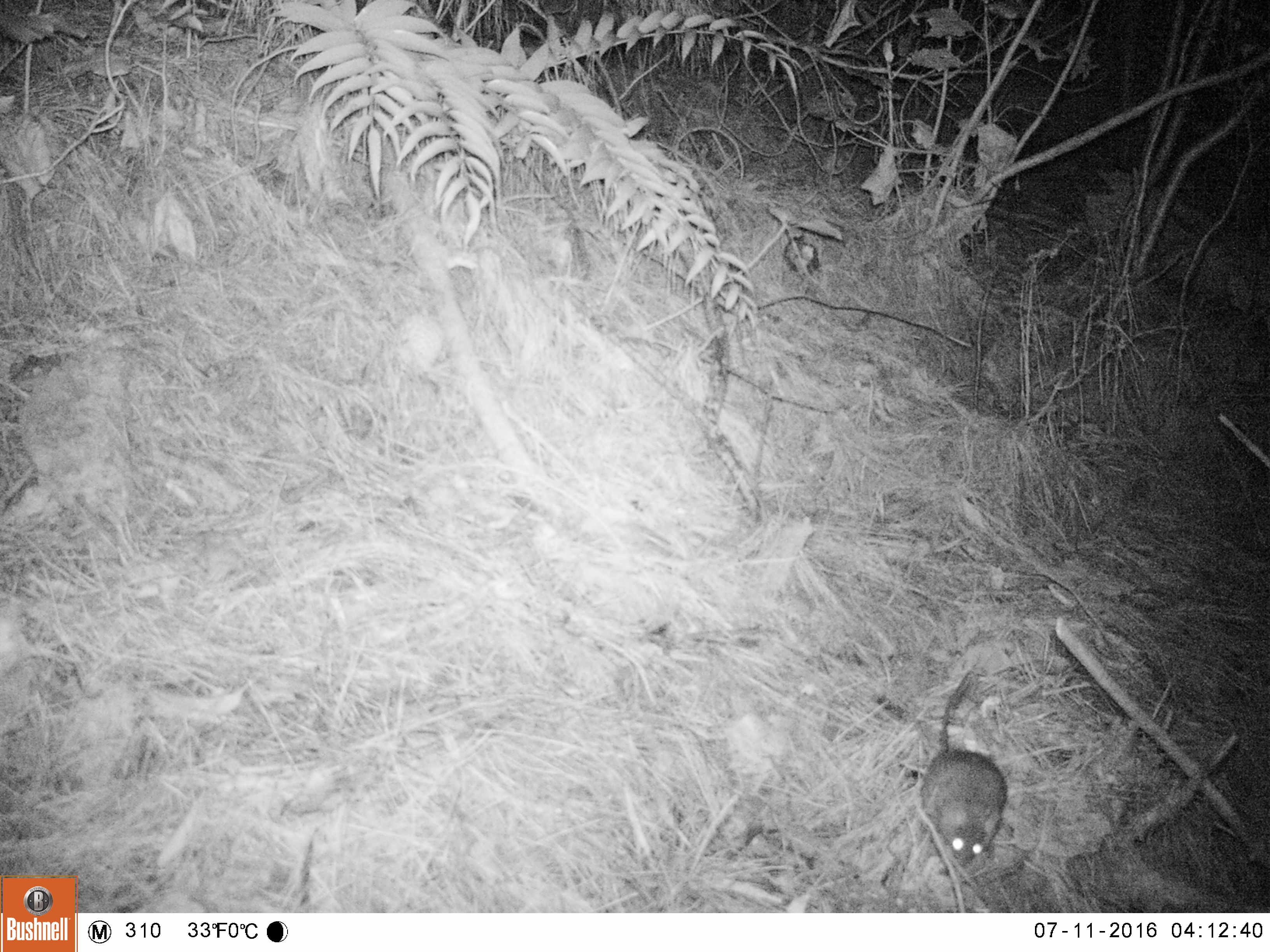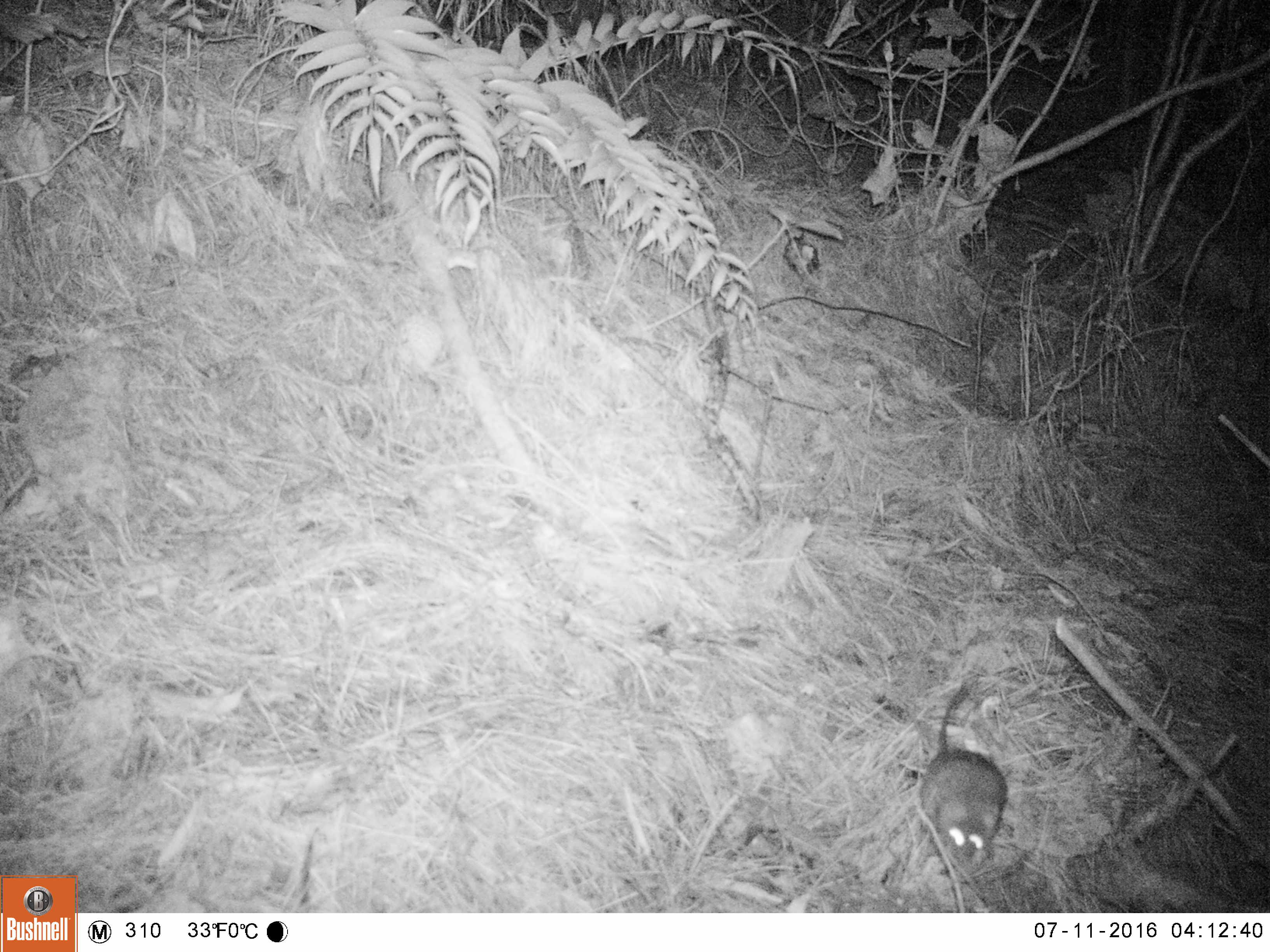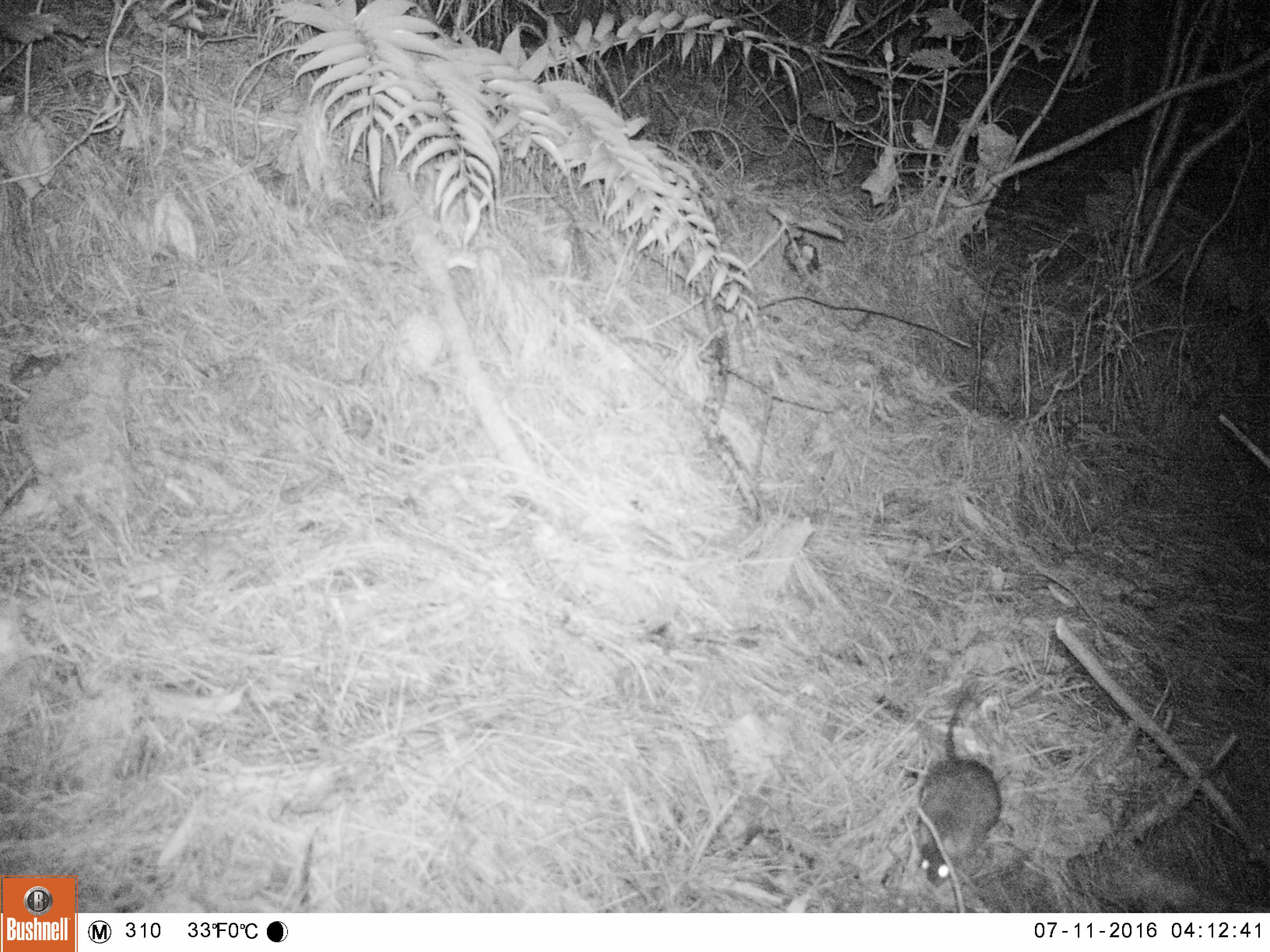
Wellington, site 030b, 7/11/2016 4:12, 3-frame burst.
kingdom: Animalia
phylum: Chordata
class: Mammalia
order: Rodentia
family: Muridae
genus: Rattus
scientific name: Rattus rattus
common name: ship rat